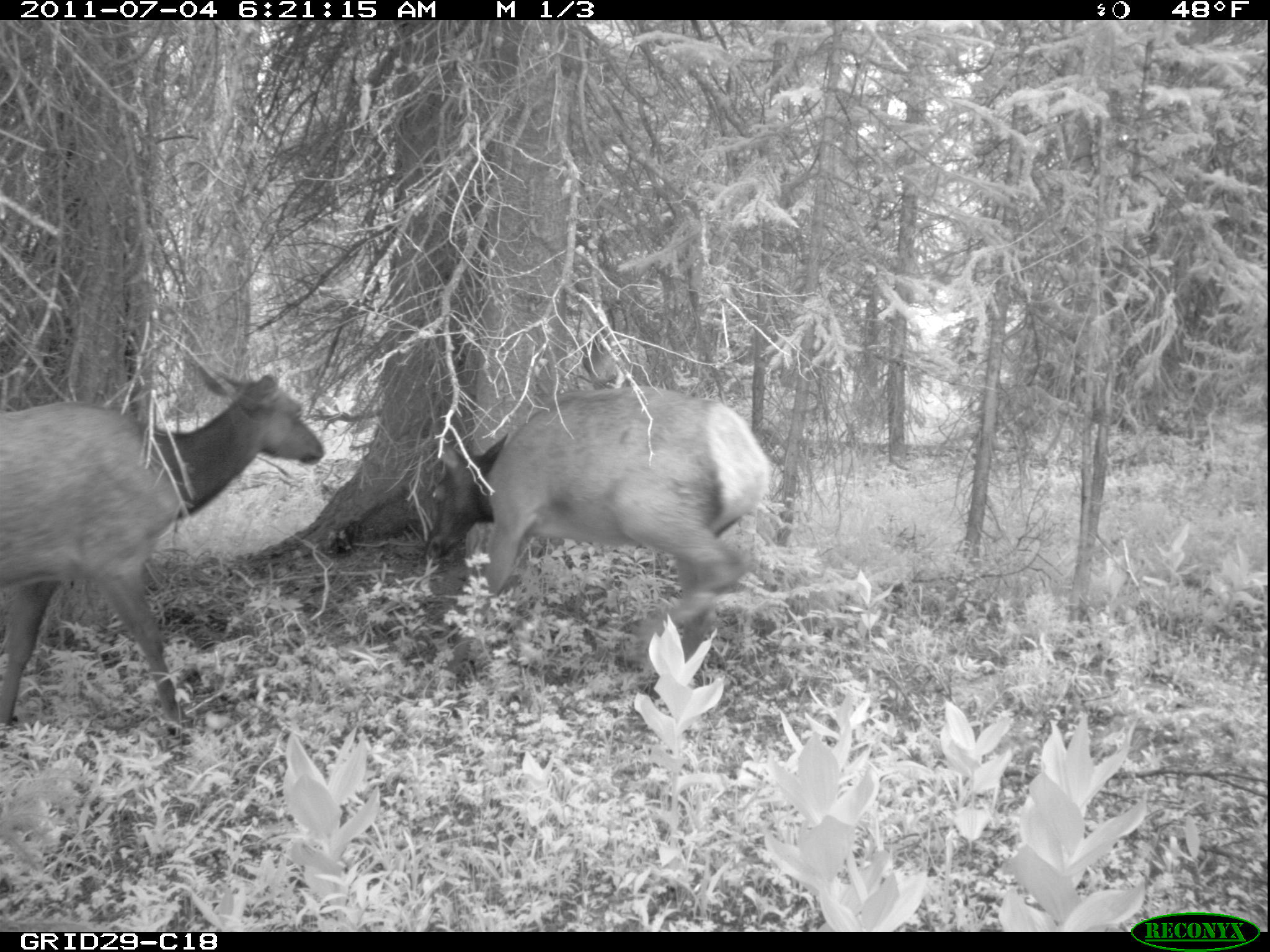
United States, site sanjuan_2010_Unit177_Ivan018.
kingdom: Animalia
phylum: Chordata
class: Mammalia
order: Artiodactyla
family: Cervidae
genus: Cervus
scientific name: Cervus elaphus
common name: red deer